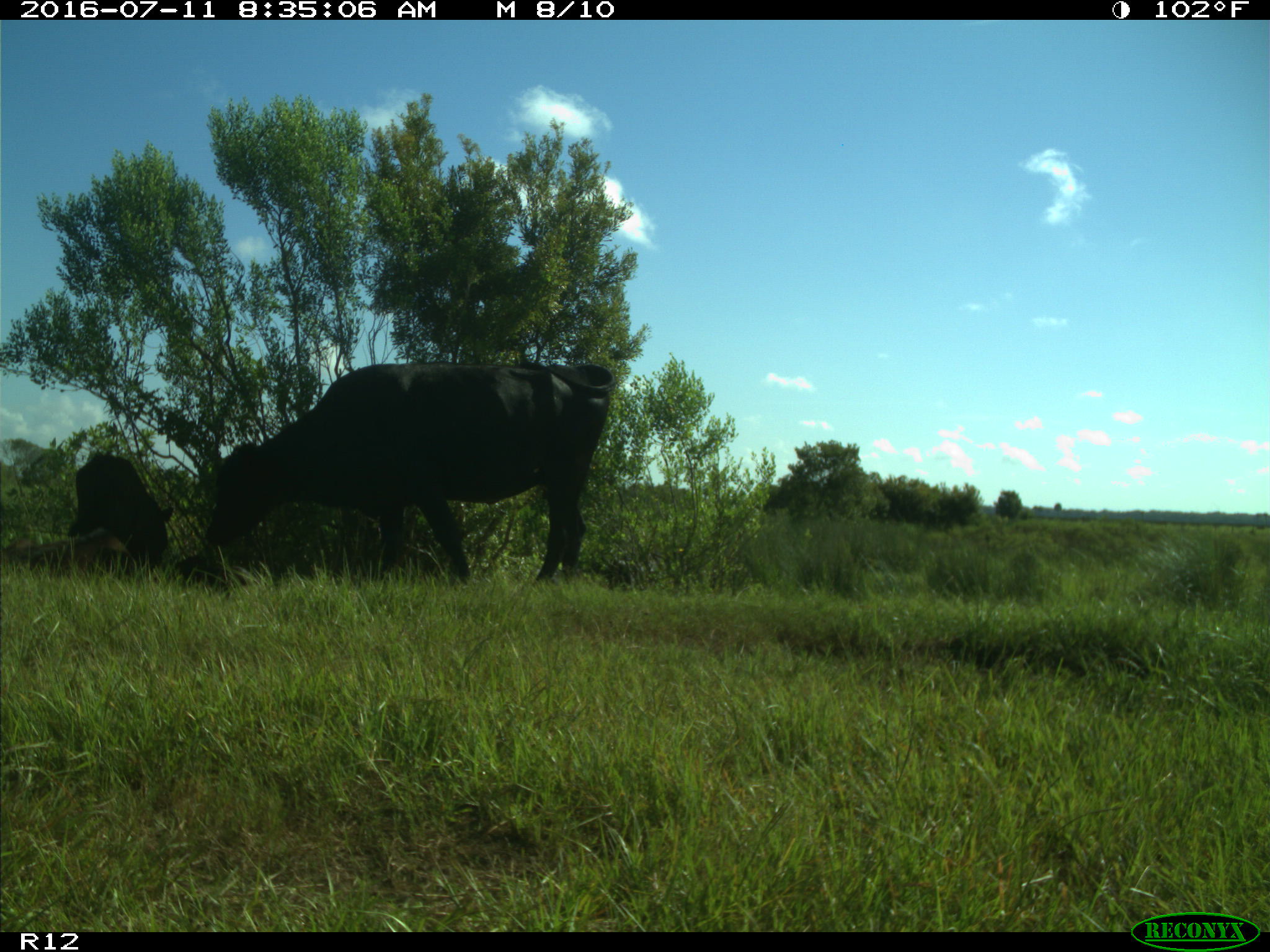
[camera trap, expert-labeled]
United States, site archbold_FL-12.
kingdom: Animalia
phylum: Chordata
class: Mammalia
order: Artiodactyla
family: Bovidae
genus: Bos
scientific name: Bos taurus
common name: domestic cow